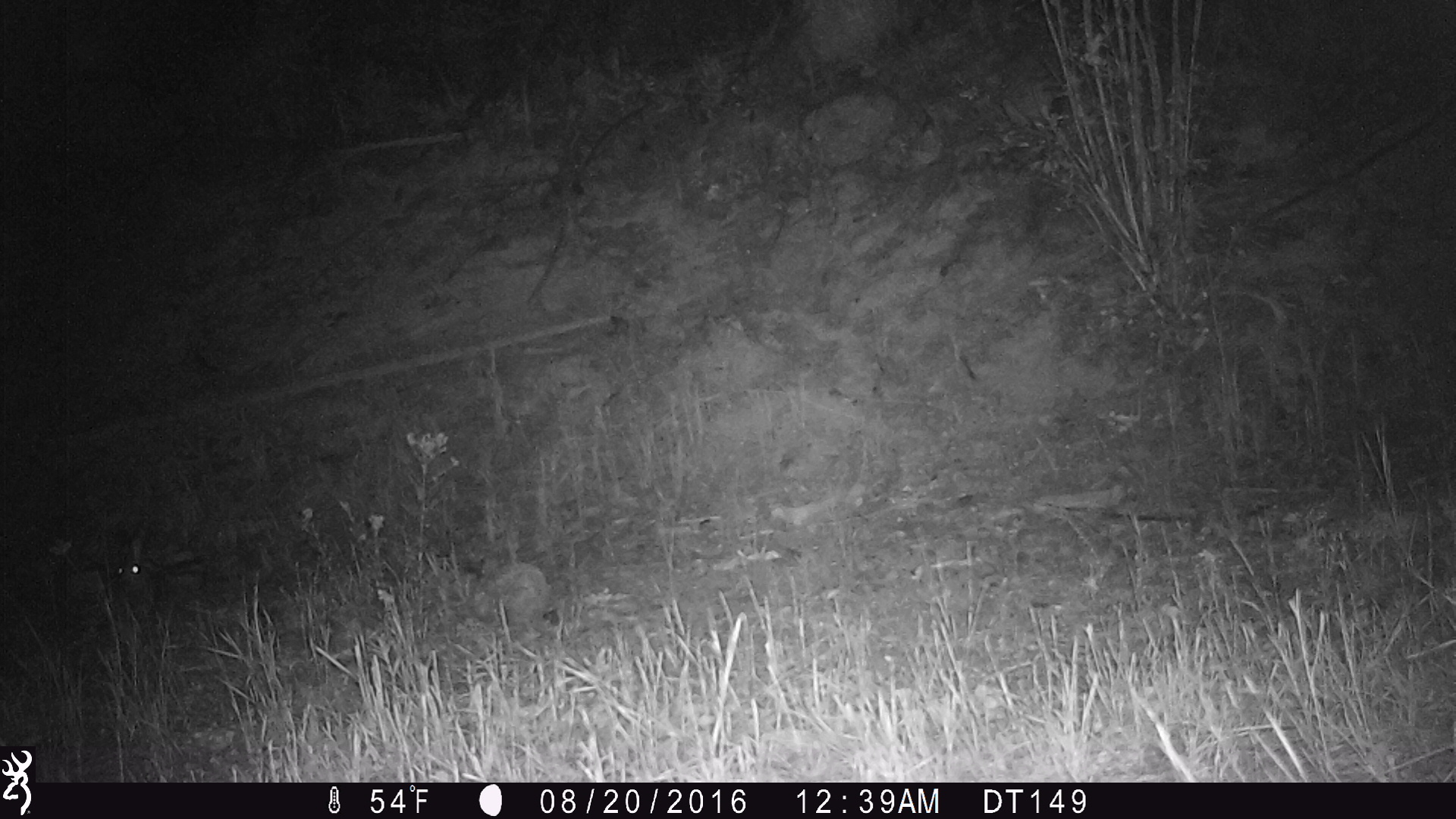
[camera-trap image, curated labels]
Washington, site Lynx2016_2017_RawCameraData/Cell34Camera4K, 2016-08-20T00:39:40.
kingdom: Animalia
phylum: Chordata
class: Mammalia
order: Lagomorpha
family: Leporidae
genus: Lepus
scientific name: Lepus americanus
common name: snowshoe hare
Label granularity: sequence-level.